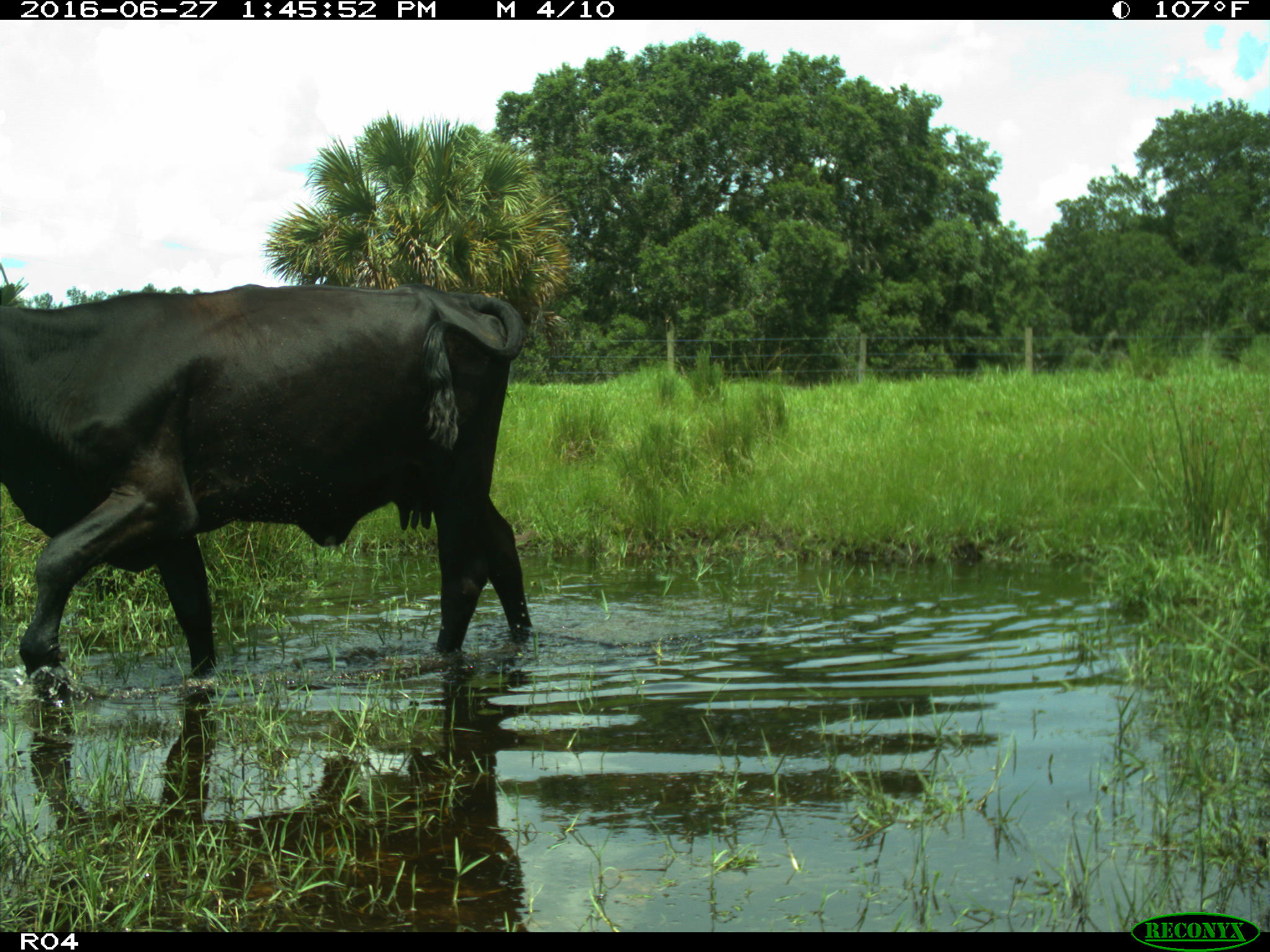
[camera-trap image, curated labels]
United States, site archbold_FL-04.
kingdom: Animalia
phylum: Chordata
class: Mammalia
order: Artiodactyla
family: Bovidae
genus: Bos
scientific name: Bos taurus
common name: domestic cow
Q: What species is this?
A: Bos taurus (domestic cow).